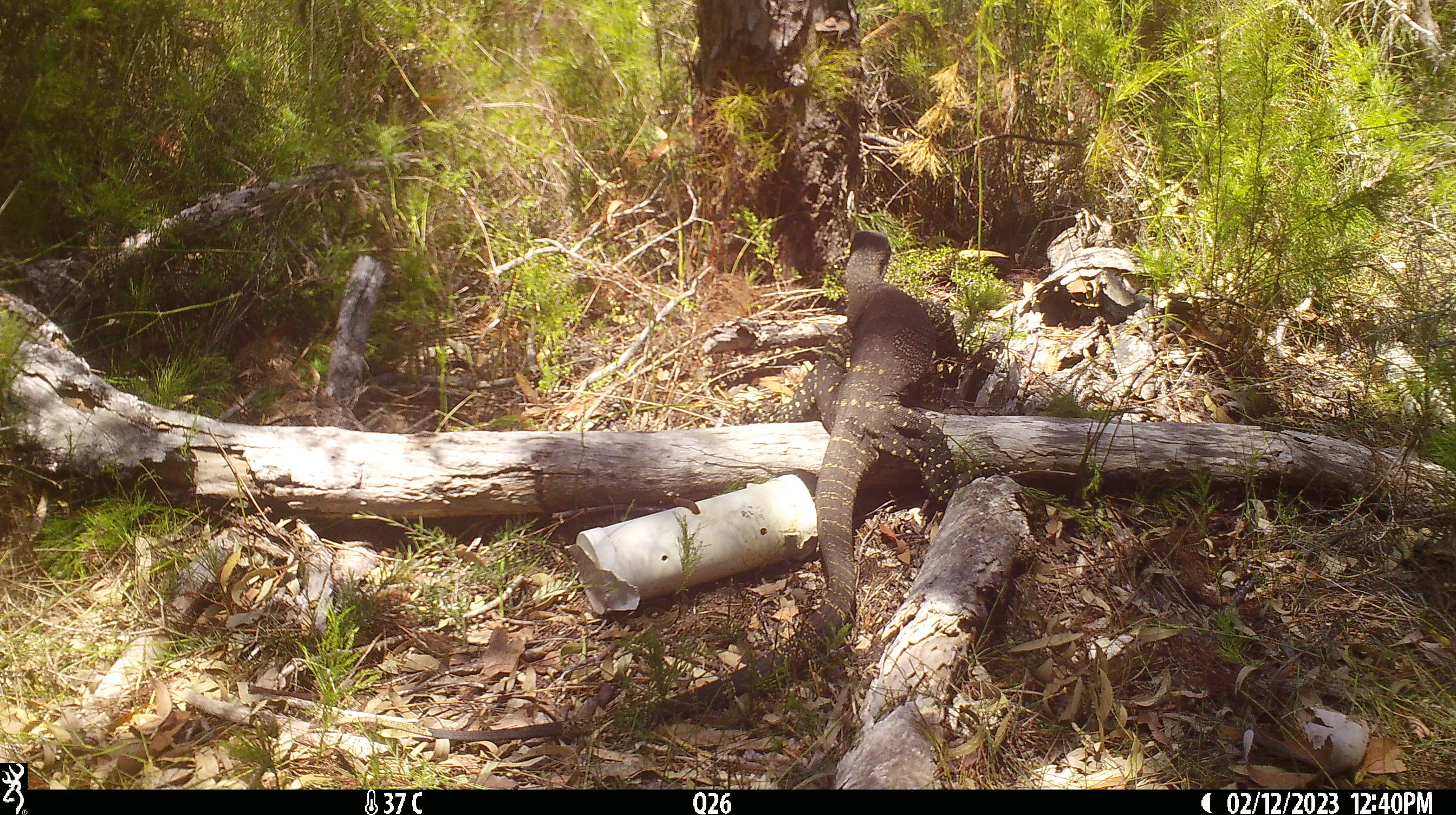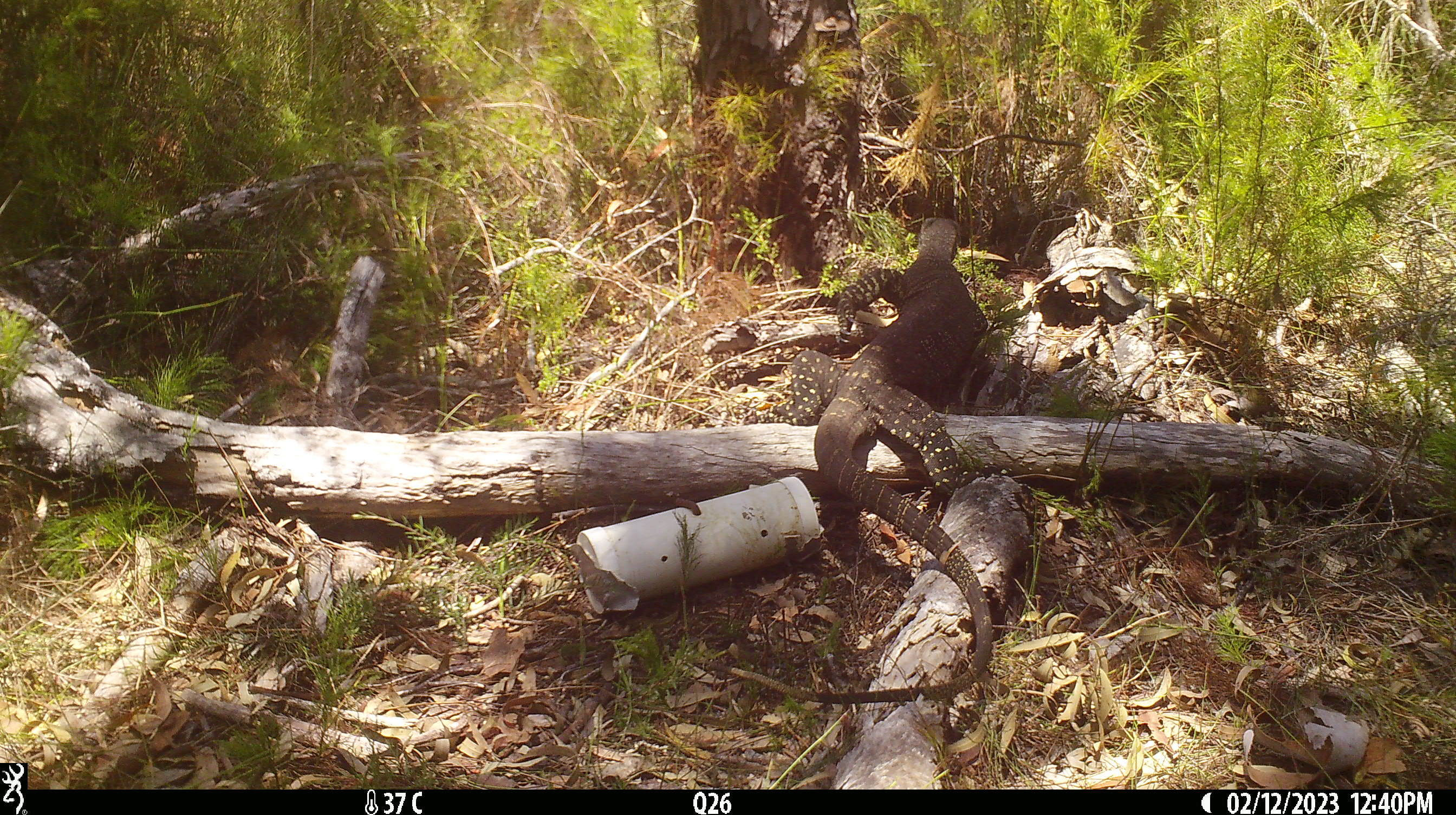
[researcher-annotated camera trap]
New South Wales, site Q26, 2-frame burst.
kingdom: Animalia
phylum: Chordata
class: Reptilia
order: Squamata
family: Varanidae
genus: Varanus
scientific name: Varanus varius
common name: lace monitor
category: goanna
Goanna (lace monitor) (Varanus varius).